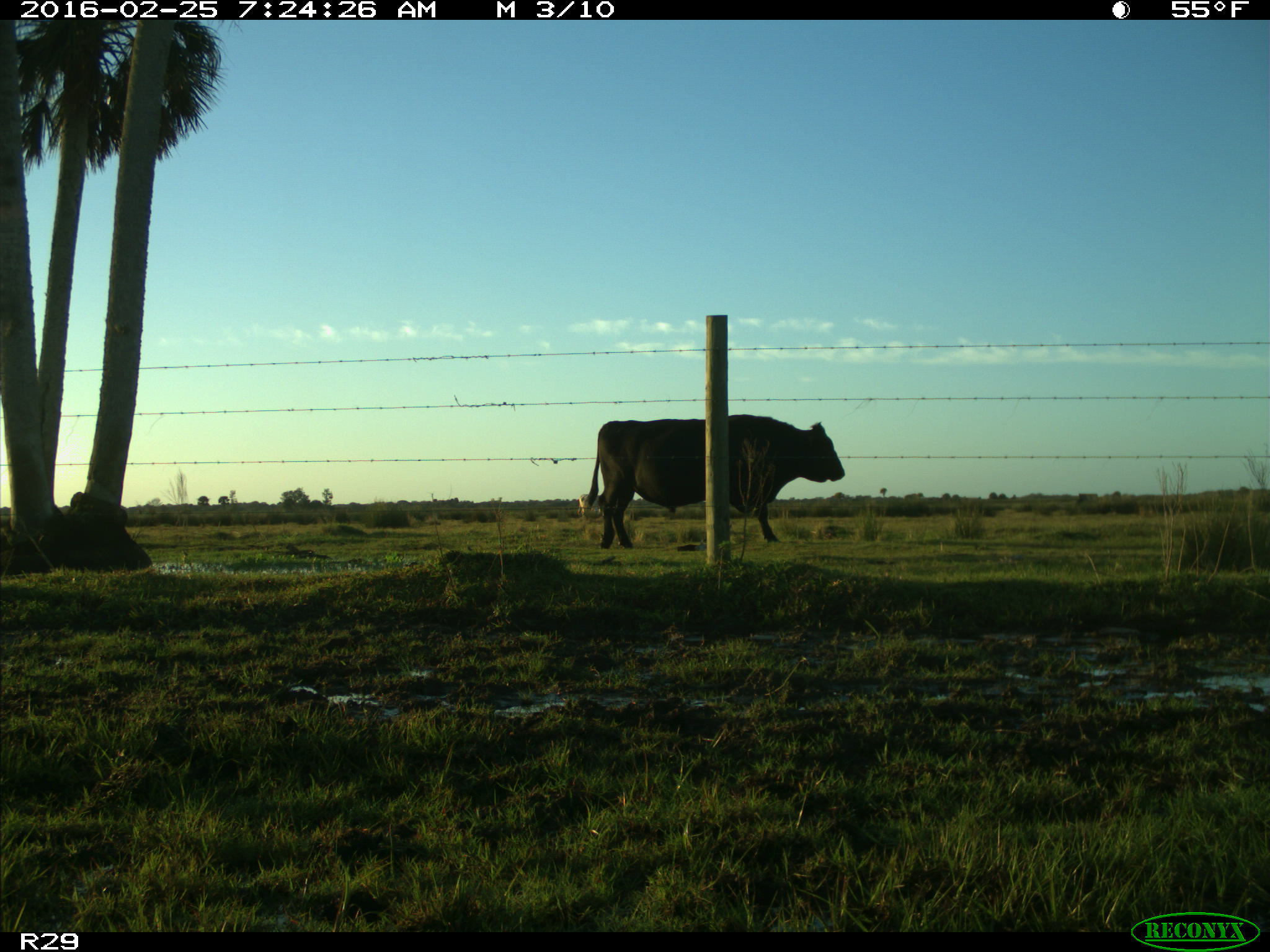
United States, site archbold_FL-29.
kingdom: Animalia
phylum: Chordata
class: Mammalia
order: Artiodactyla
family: Bovidae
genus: Bos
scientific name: Bos taurus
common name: domestic cow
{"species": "Bos taurus (domestic cow)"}